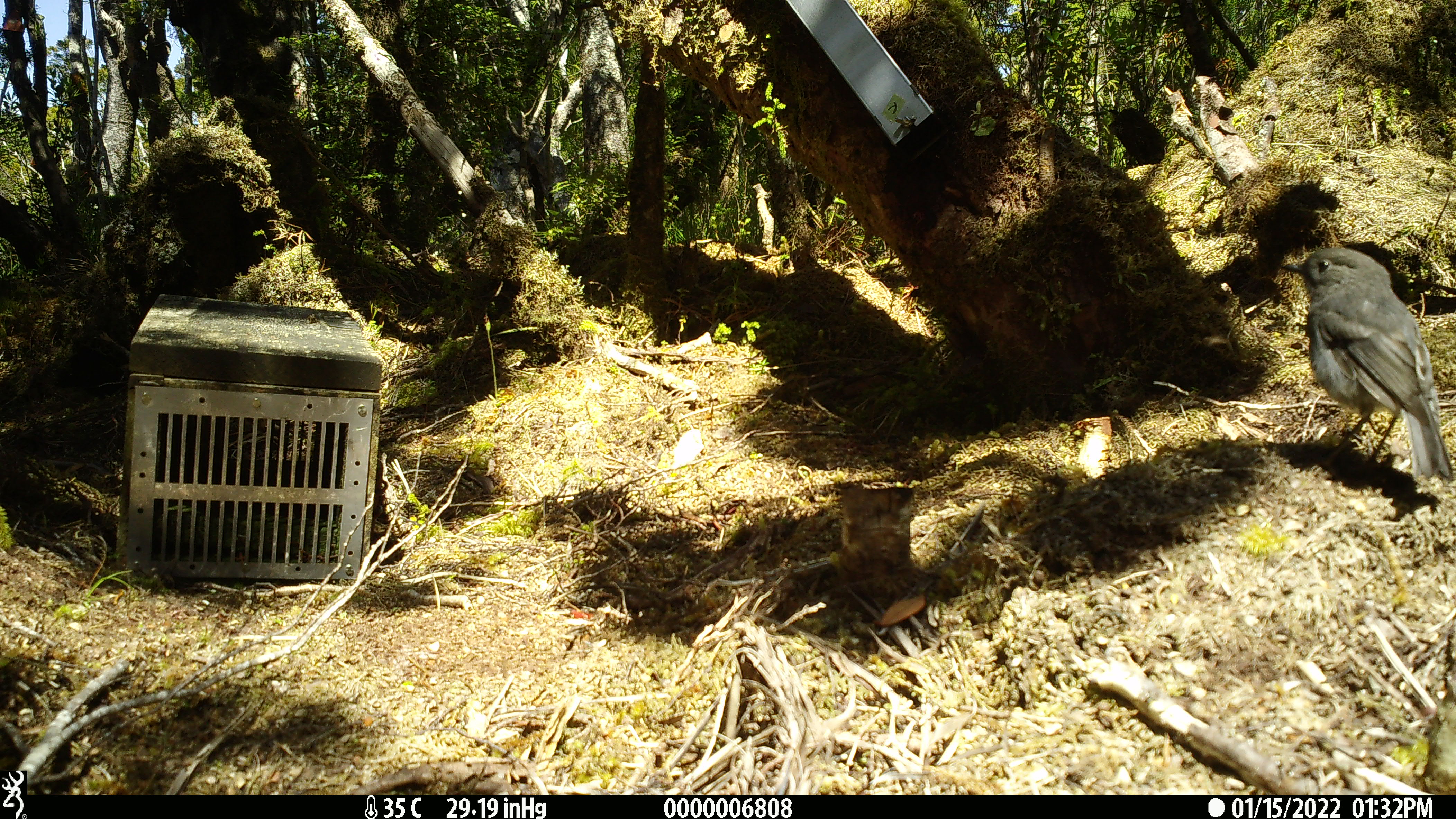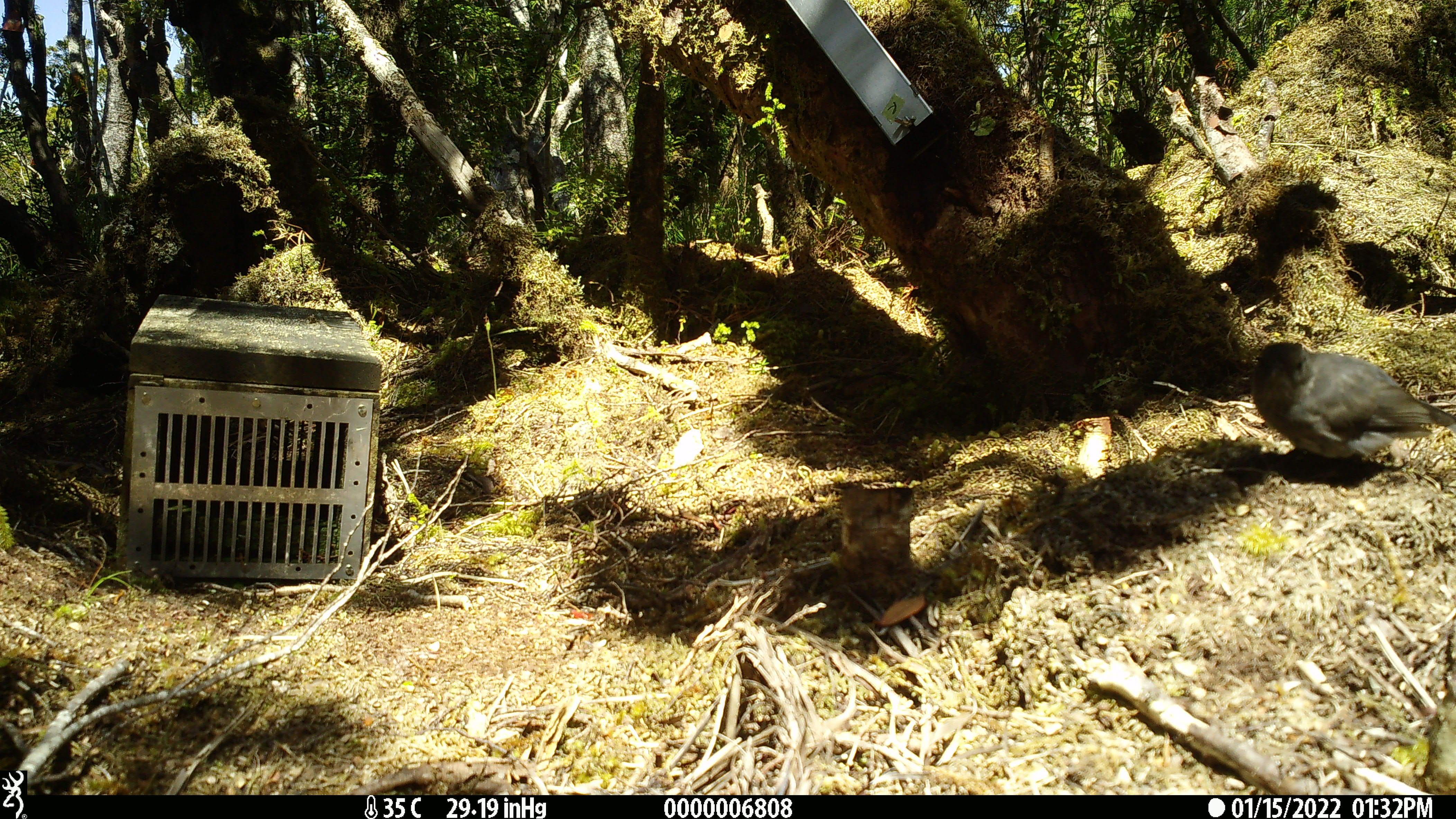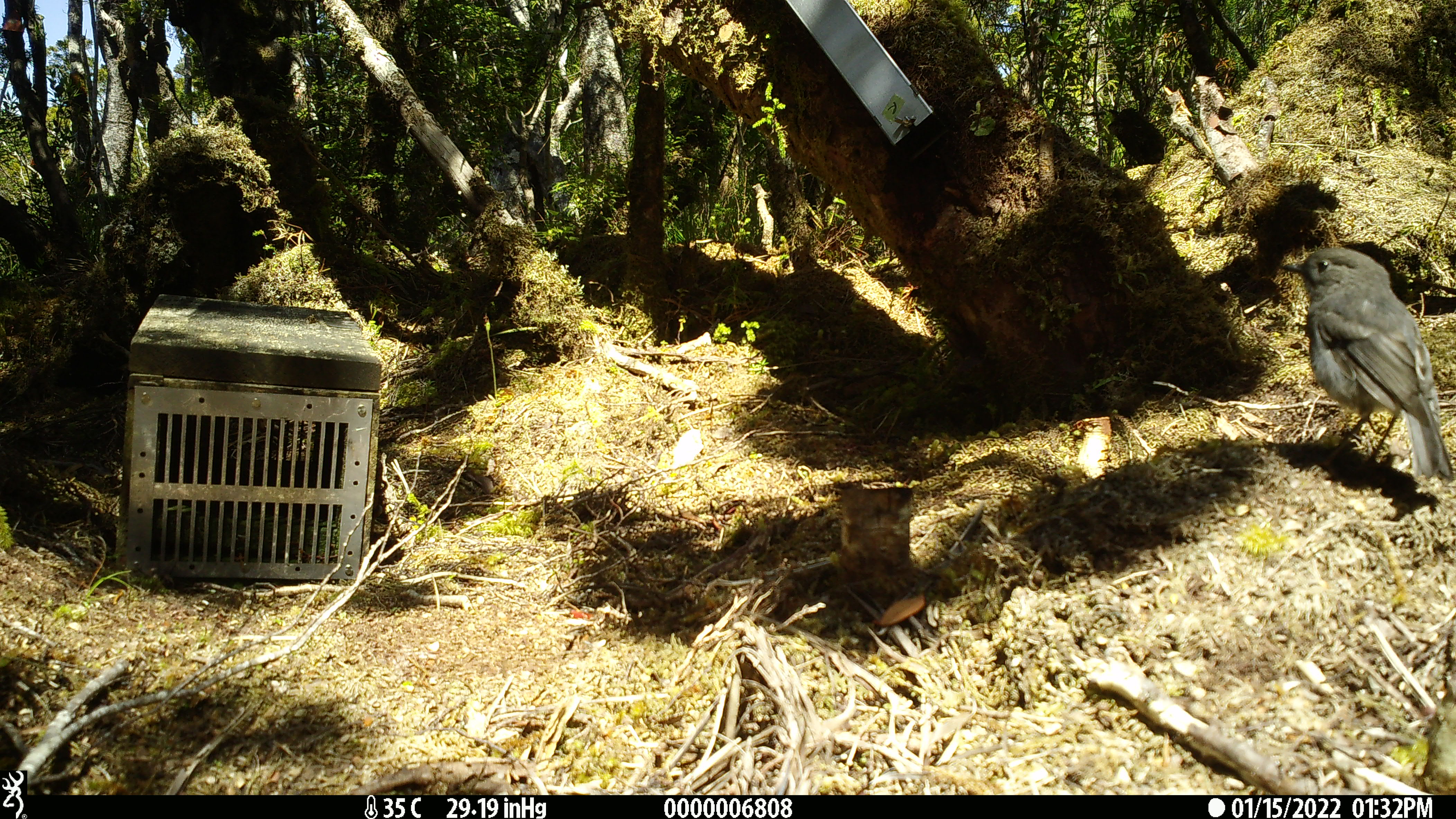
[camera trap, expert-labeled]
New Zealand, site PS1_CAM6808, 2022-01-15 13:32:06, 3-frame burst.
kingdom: Animalia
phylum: Chordata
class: Aves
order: Passeriformes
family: Petroicidae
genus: Petroica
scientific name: Petroica australis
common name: new zealand robin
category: robin